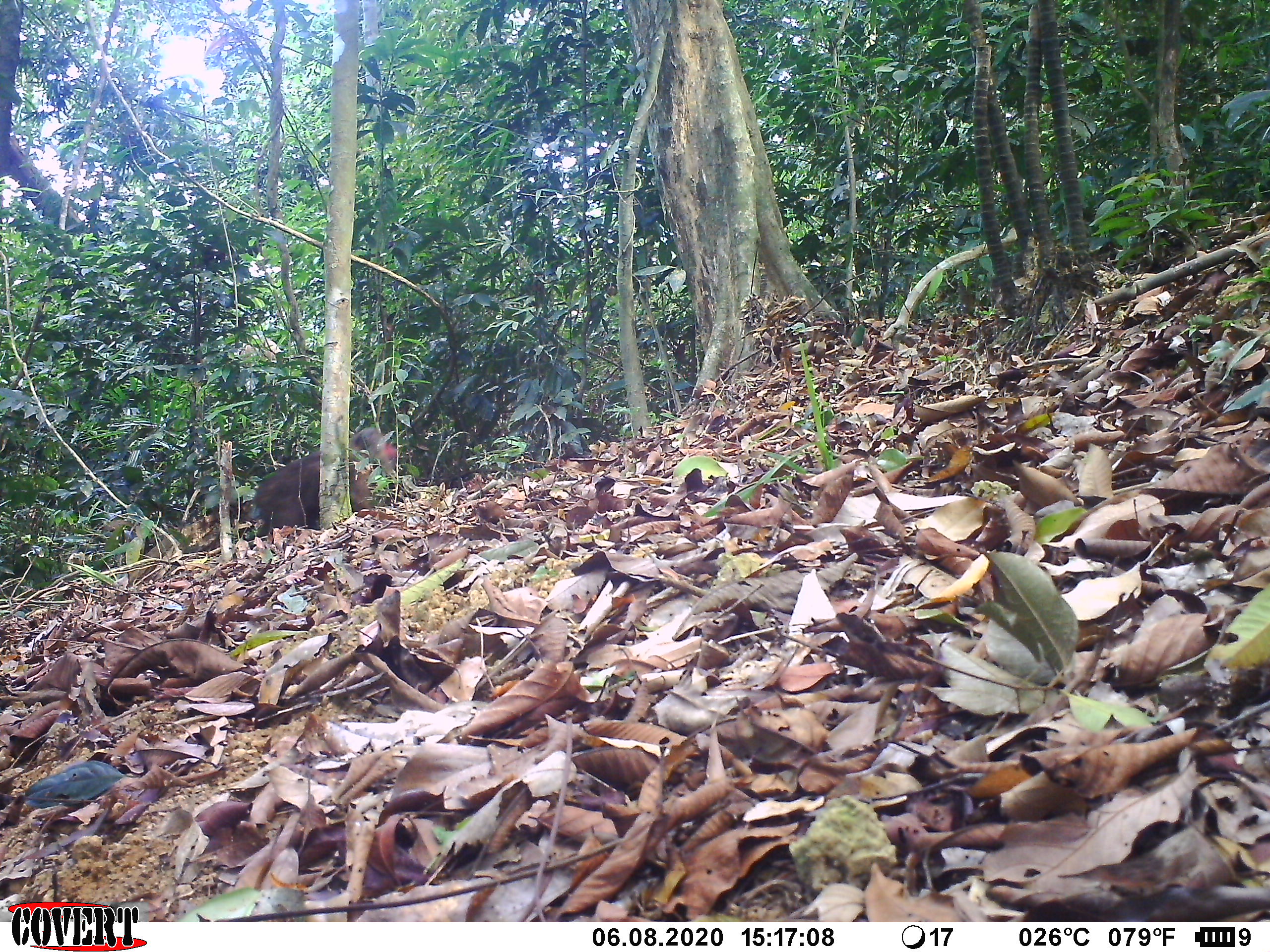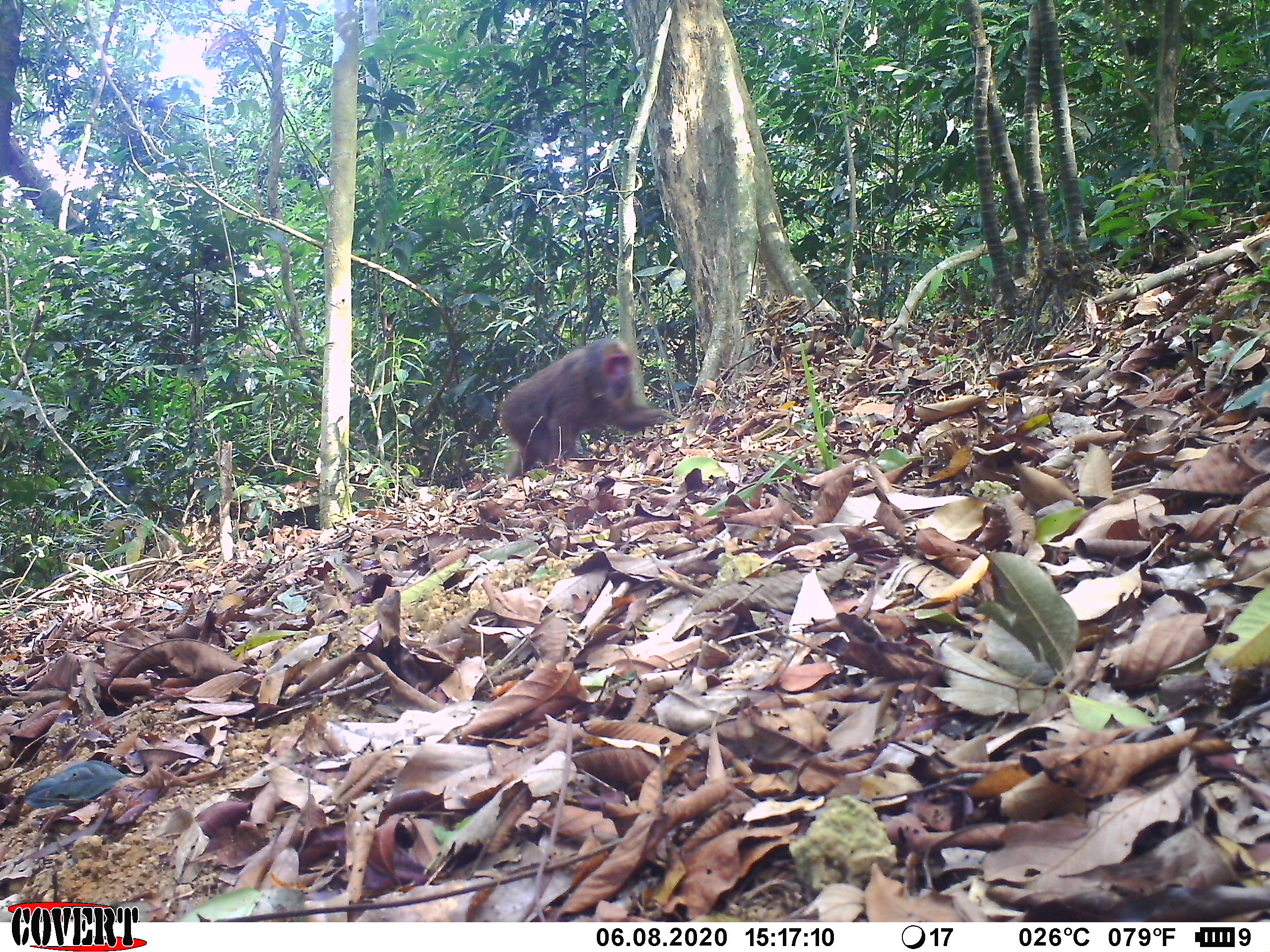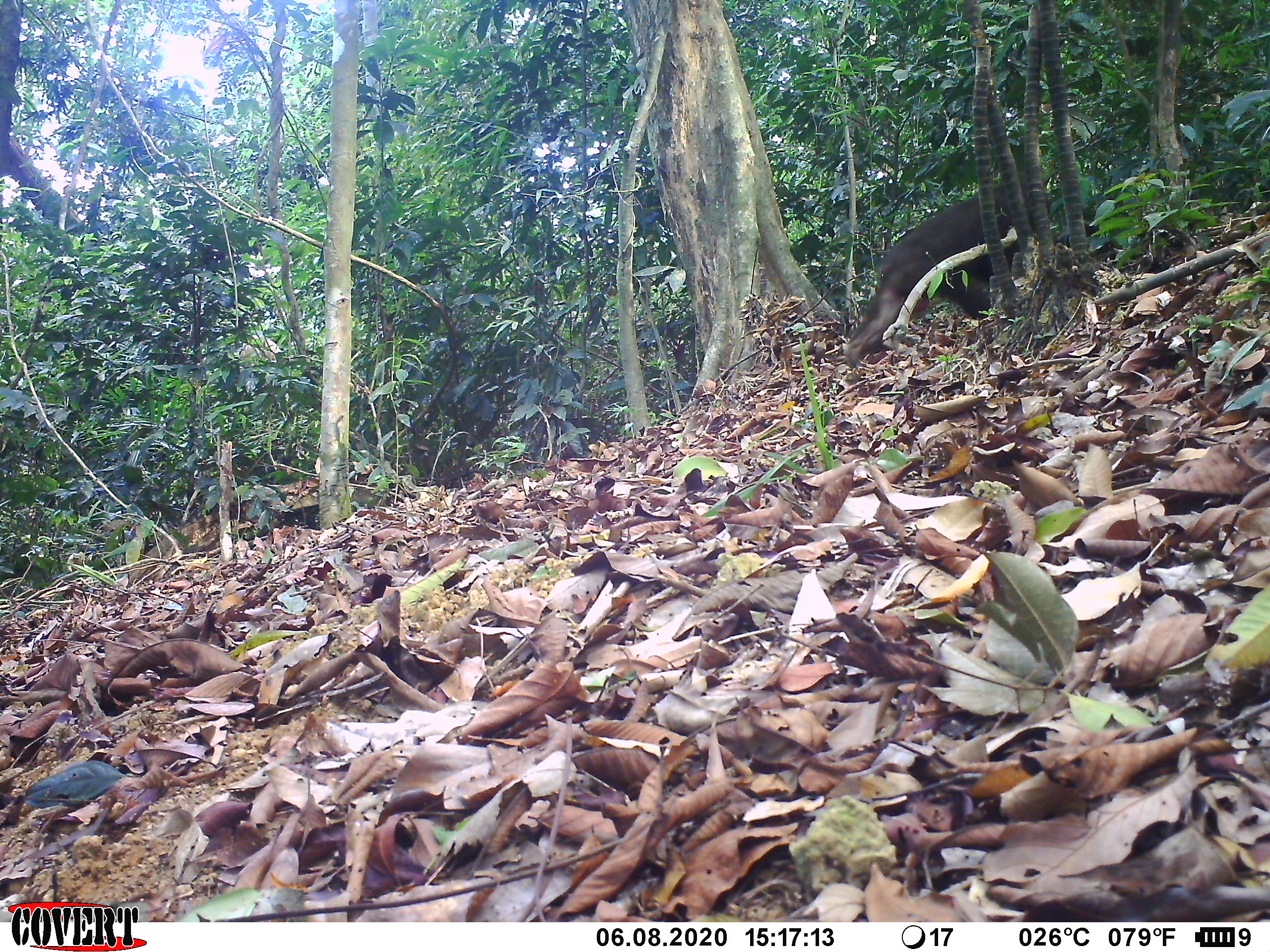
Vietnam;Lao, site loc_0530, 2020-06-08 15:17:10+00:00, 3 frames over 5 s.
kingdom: Animalia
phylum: Chordata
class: Mammalia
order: Primates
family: Cercopithecidae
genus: Macaca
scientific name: Macaca arctoides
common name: stump-tailed macaque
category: stump tailed macaque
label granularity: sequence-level